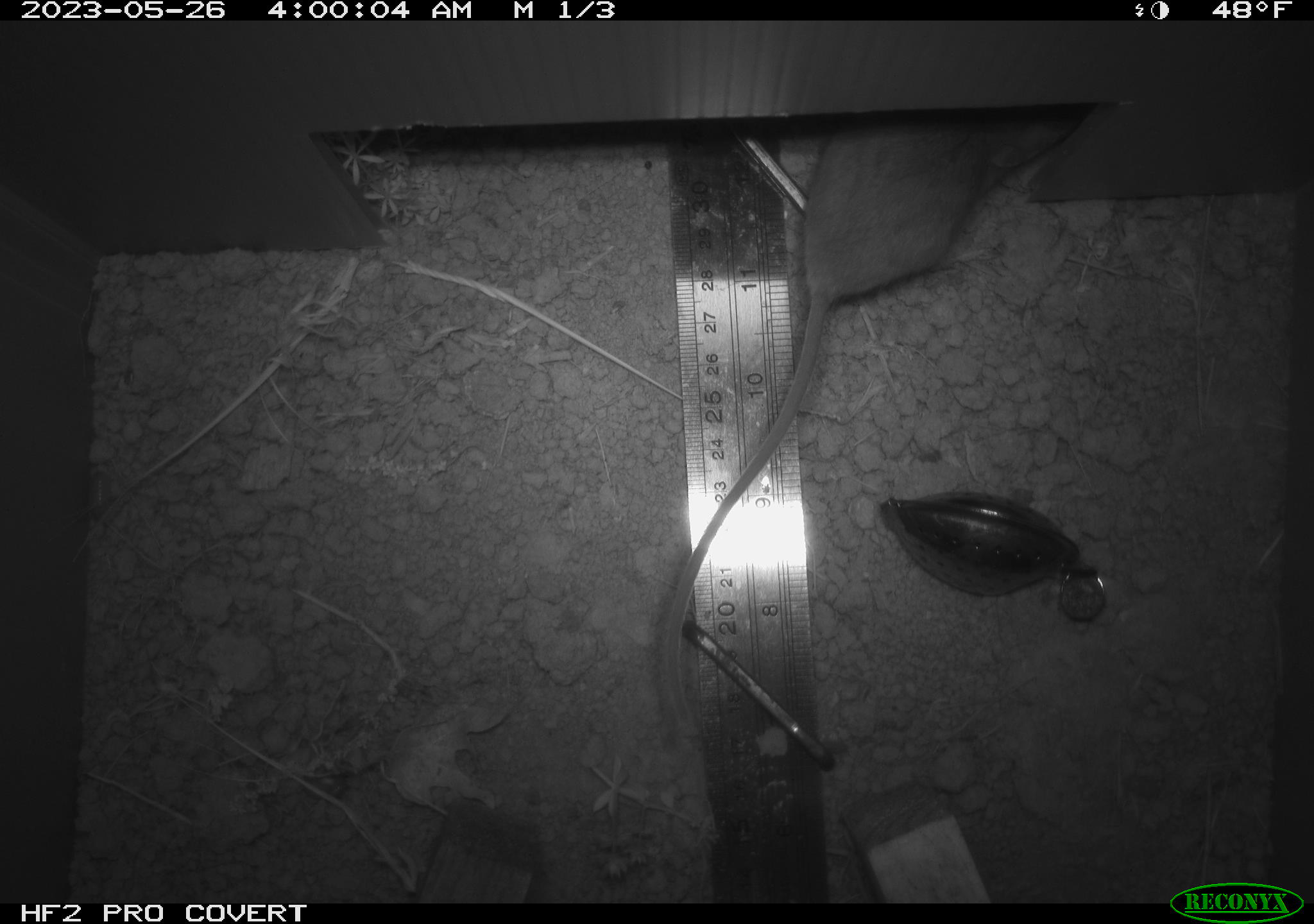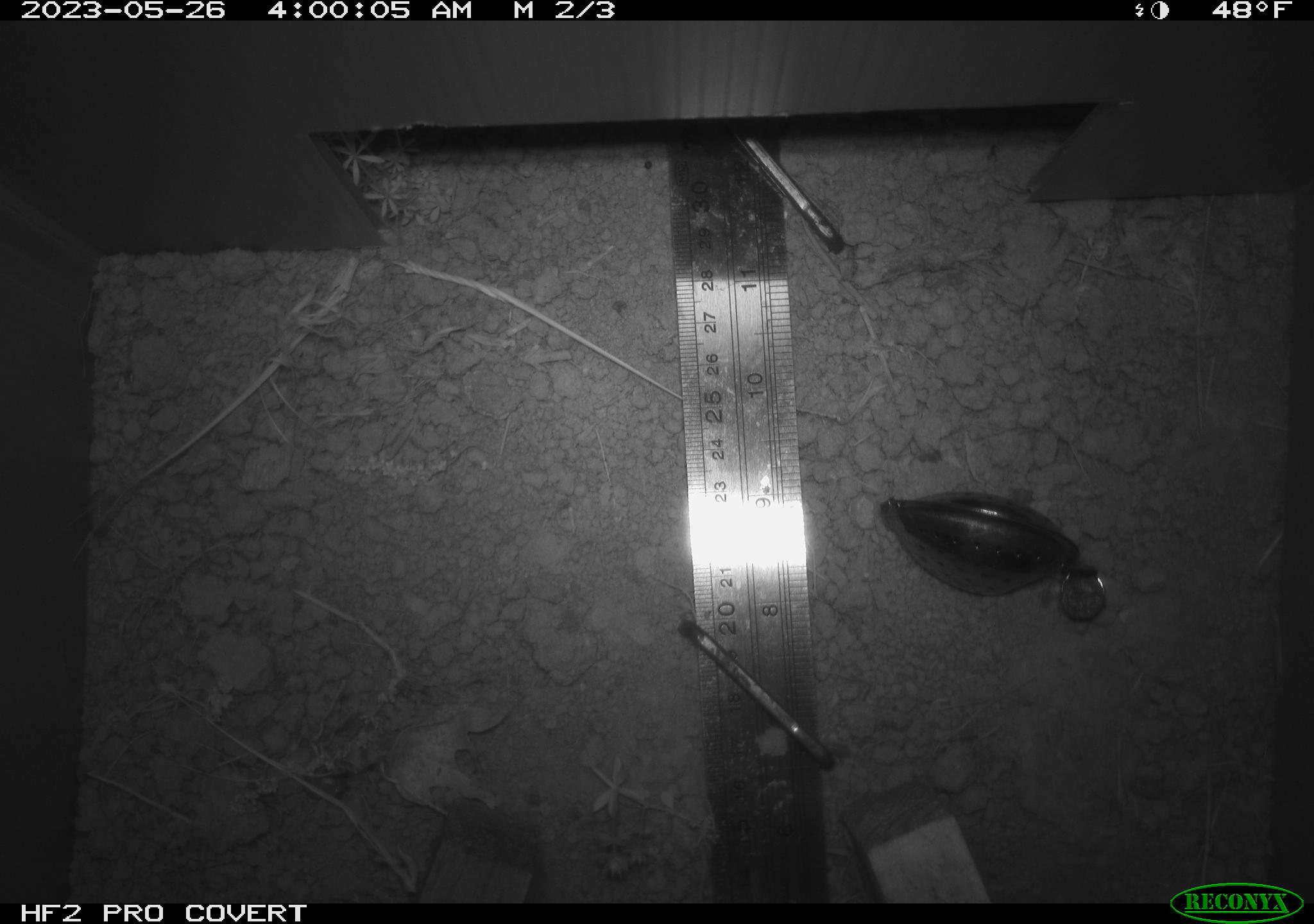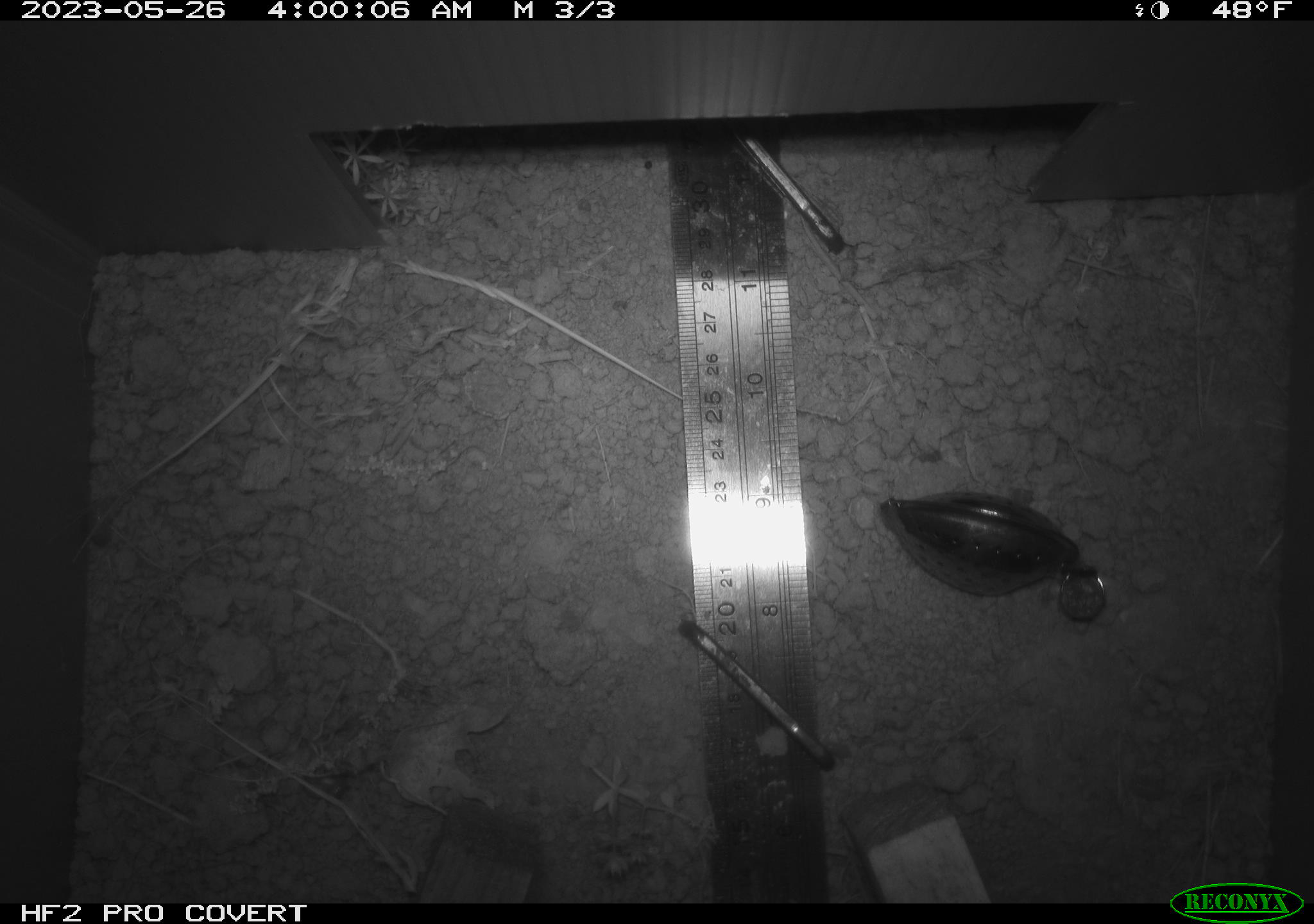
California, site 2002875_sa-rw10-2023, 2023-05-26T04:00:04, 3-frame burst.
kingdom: Animalia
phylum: Chordata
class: Mammalia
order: Rodentia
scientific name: Rodentia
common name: mouse species